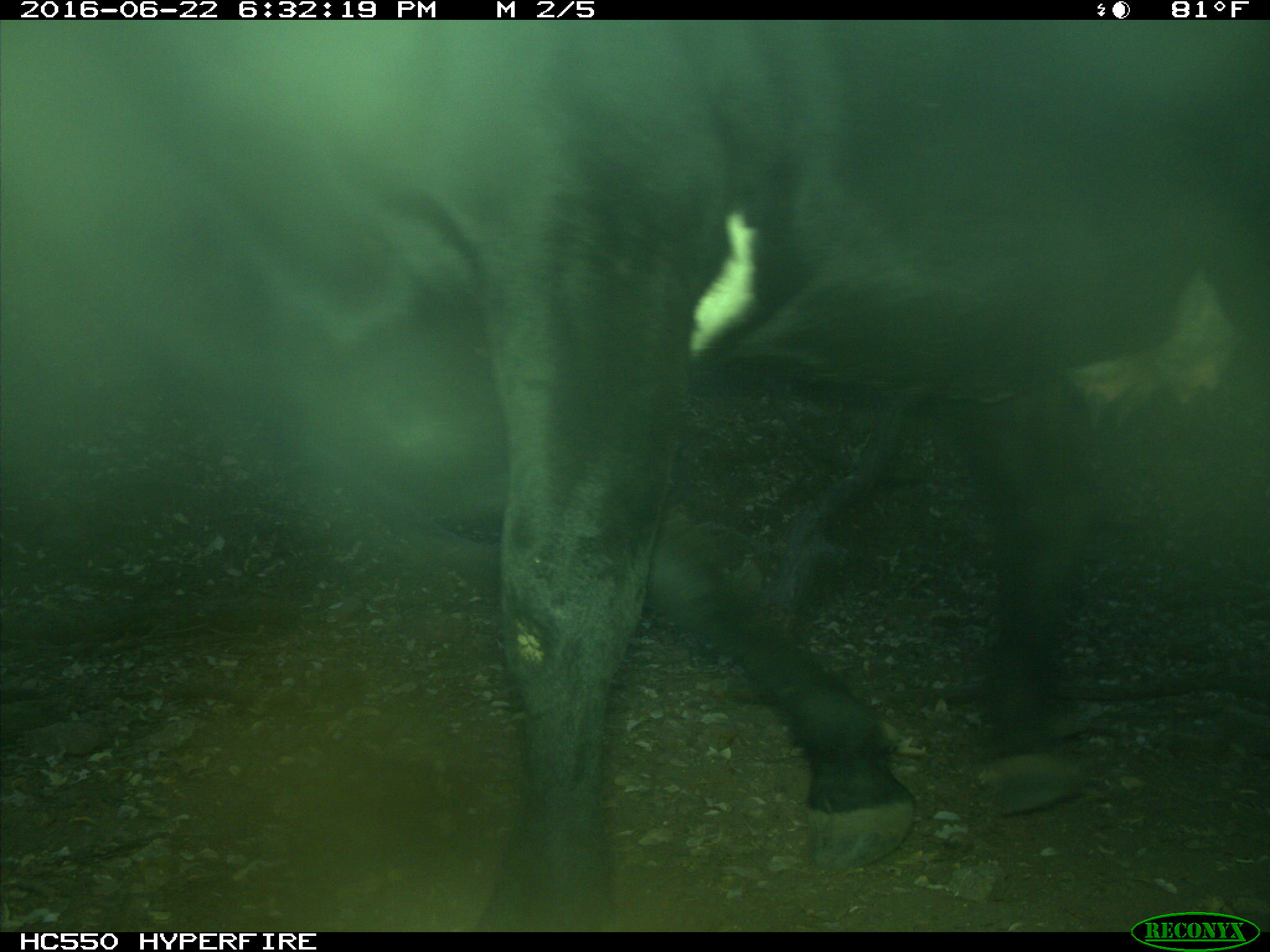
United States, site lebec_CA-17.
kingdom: Animalia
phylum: Chordata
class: Mammalia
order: Artiodactyla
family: Bovidae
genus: Bos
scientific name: Bos taurus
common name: domestic cow